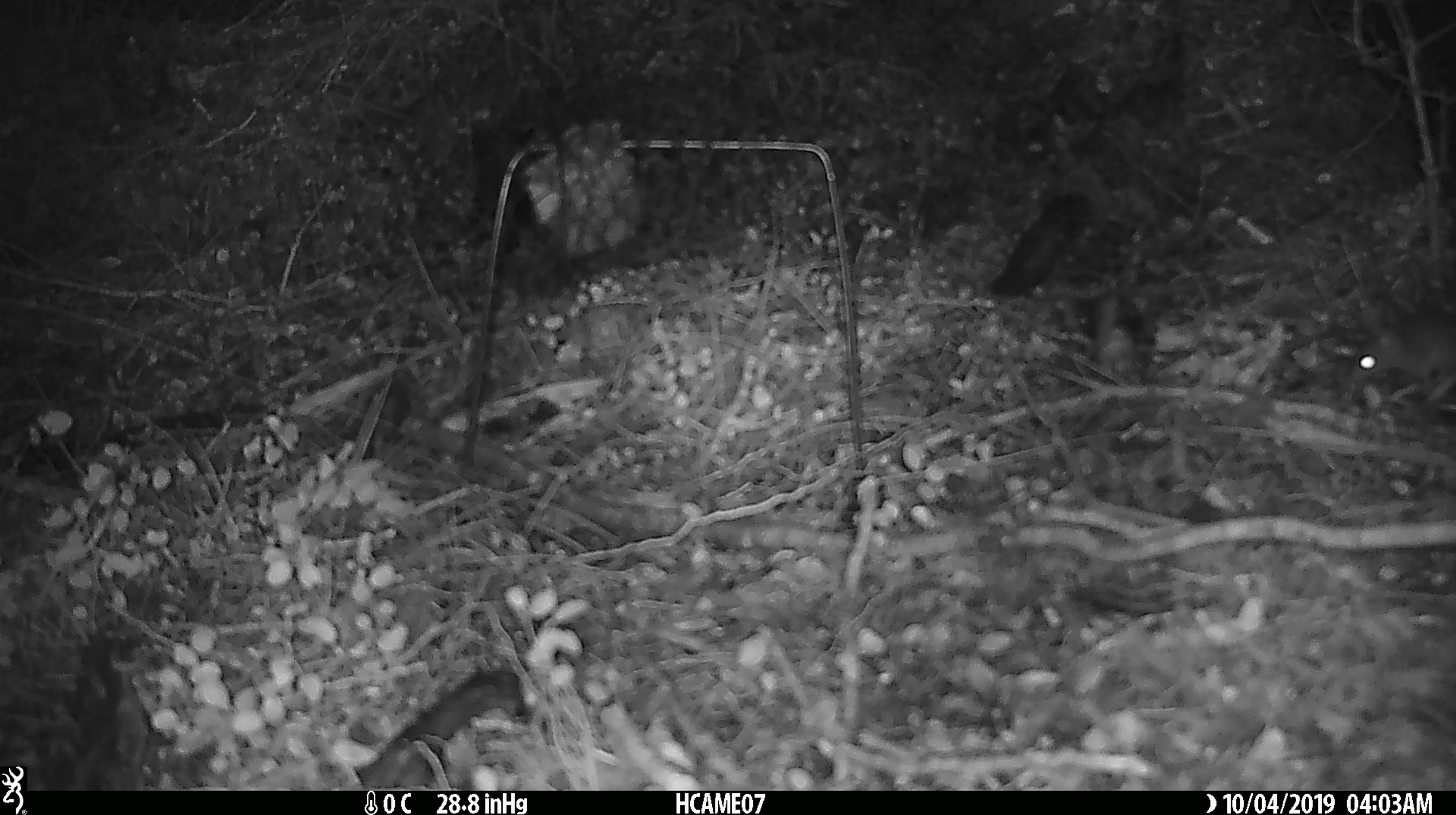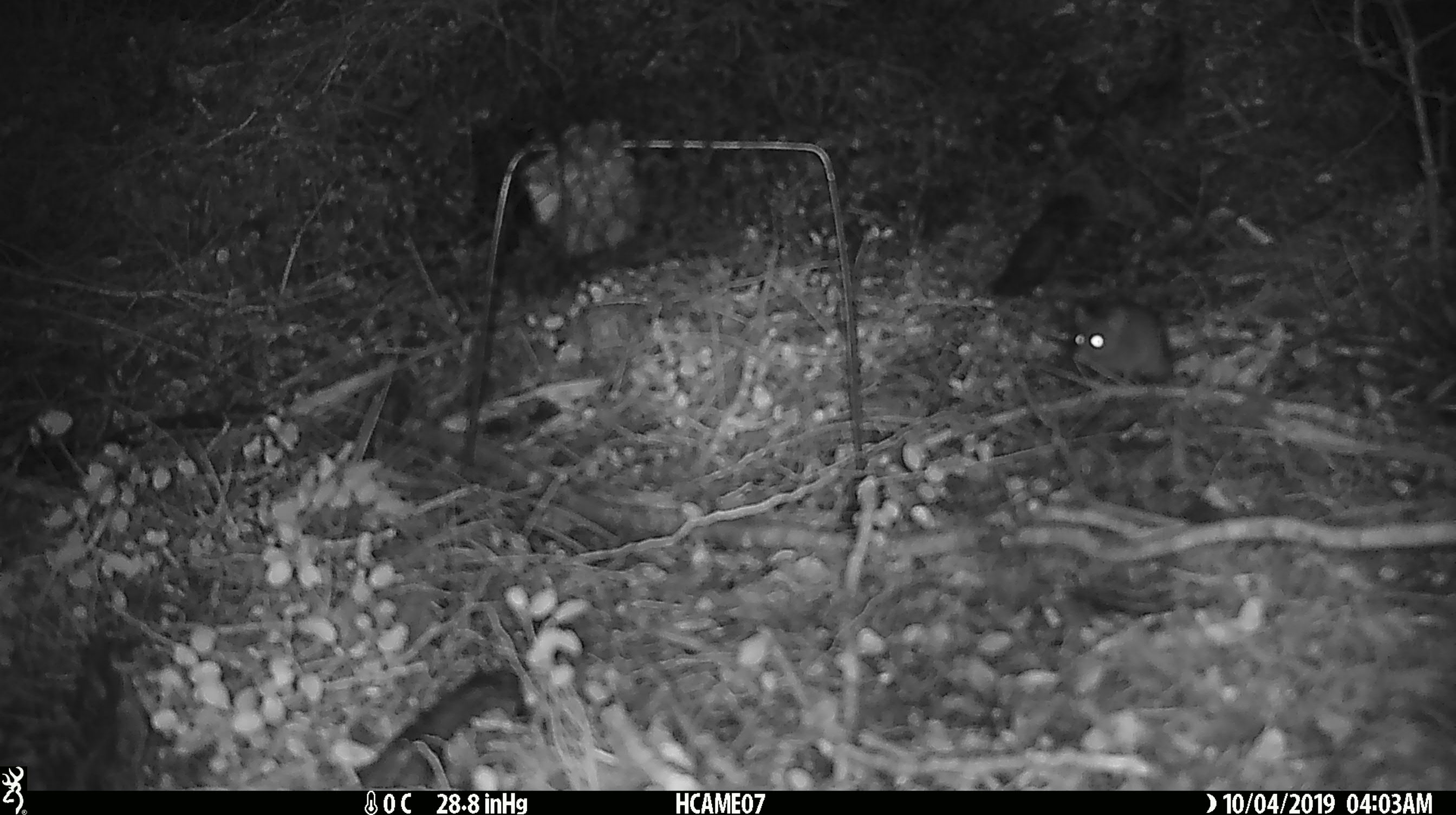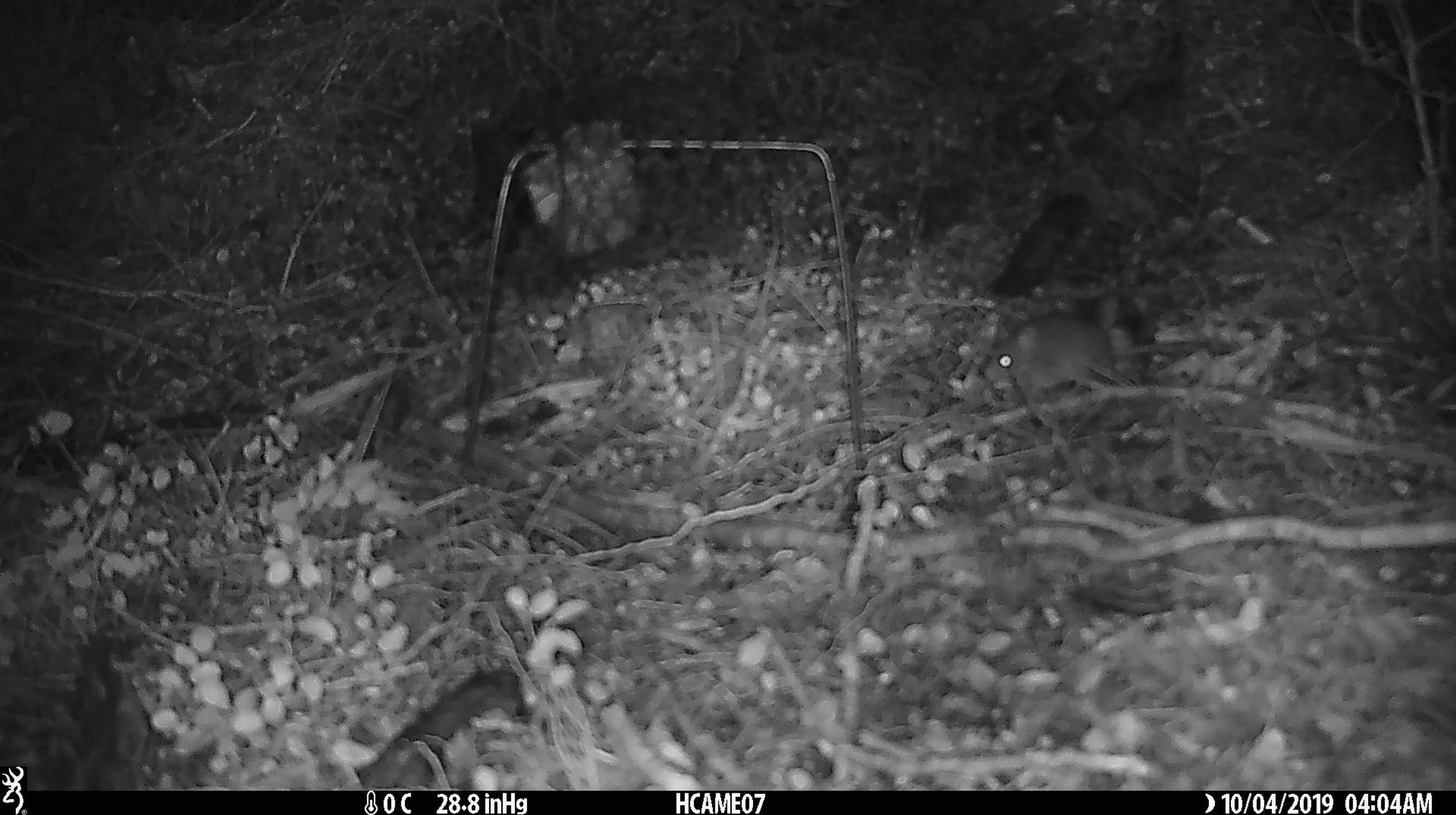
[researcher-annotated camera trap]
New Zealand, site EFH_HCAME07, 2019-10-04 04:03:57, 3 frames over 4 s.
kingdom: Animalia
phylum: Chordata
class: Mammalia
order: Rodentia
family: Muridae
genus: Mus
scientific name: Mus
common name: mouse